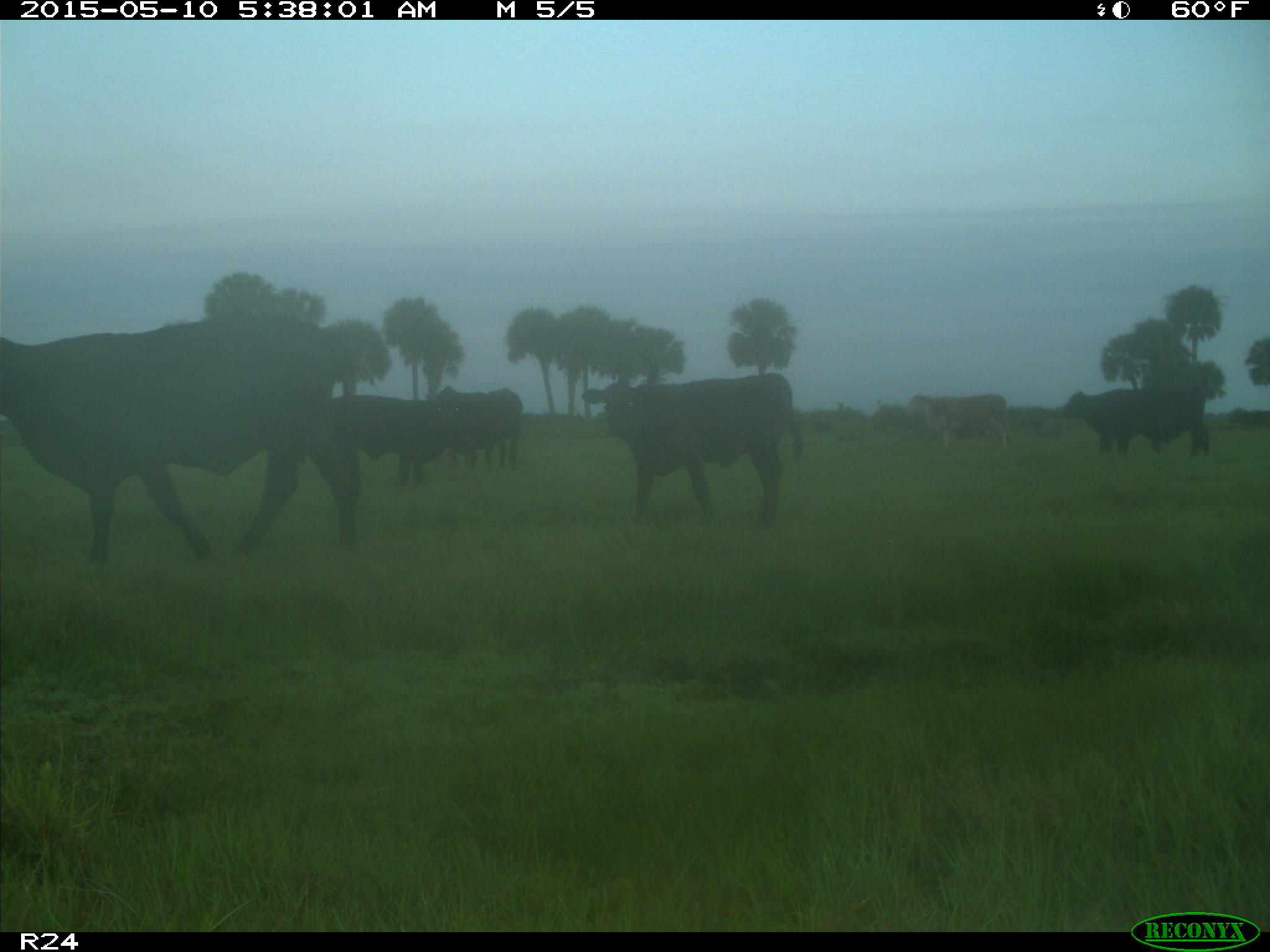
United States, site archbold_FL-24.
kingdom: Animalia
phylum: Chordata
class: Mammalia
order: Artiodactyla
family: Bovidae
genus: Bos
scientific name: Bos taurus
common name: domestic cow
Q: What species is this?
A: Bos taurus (domestic cow).